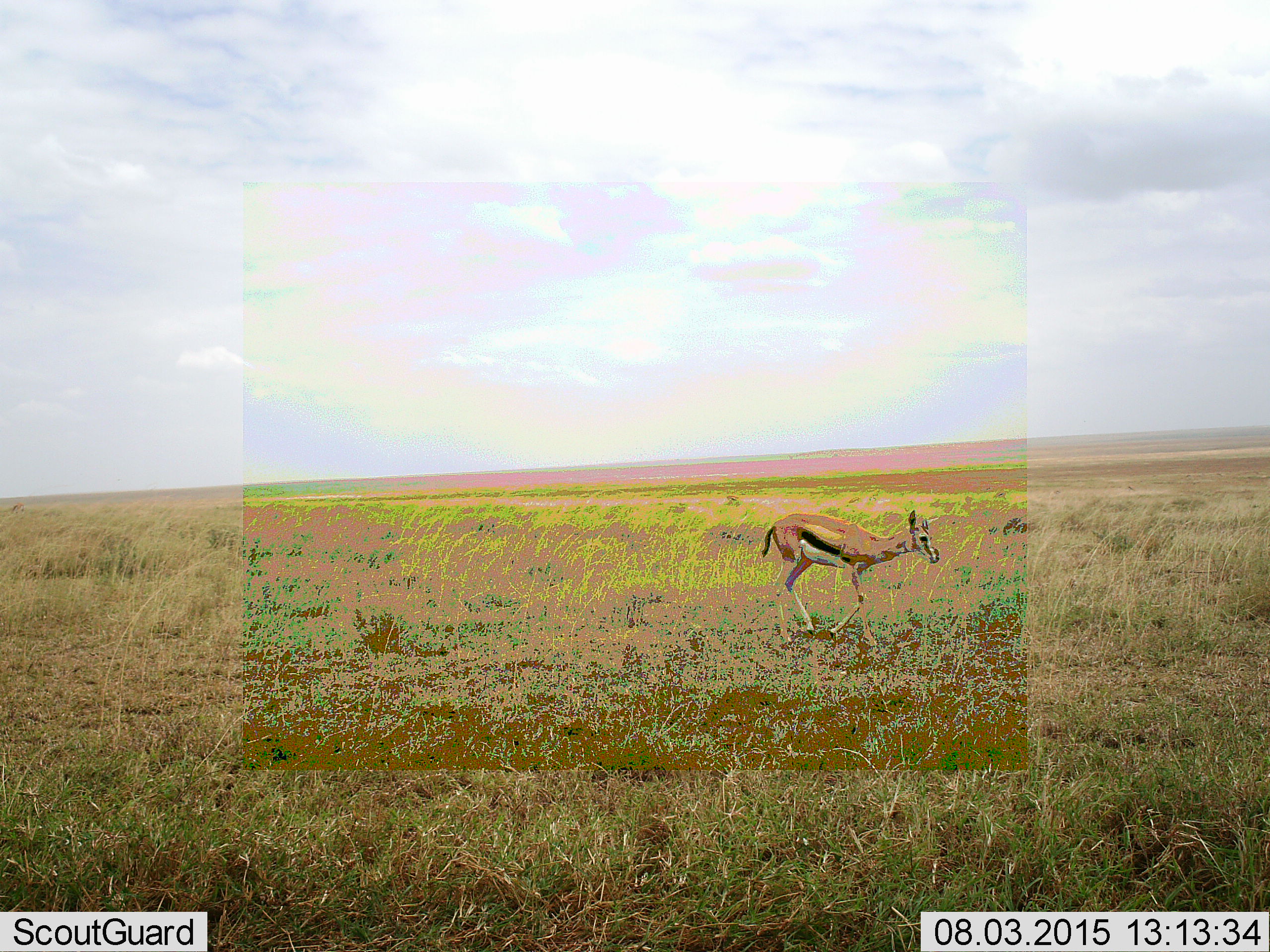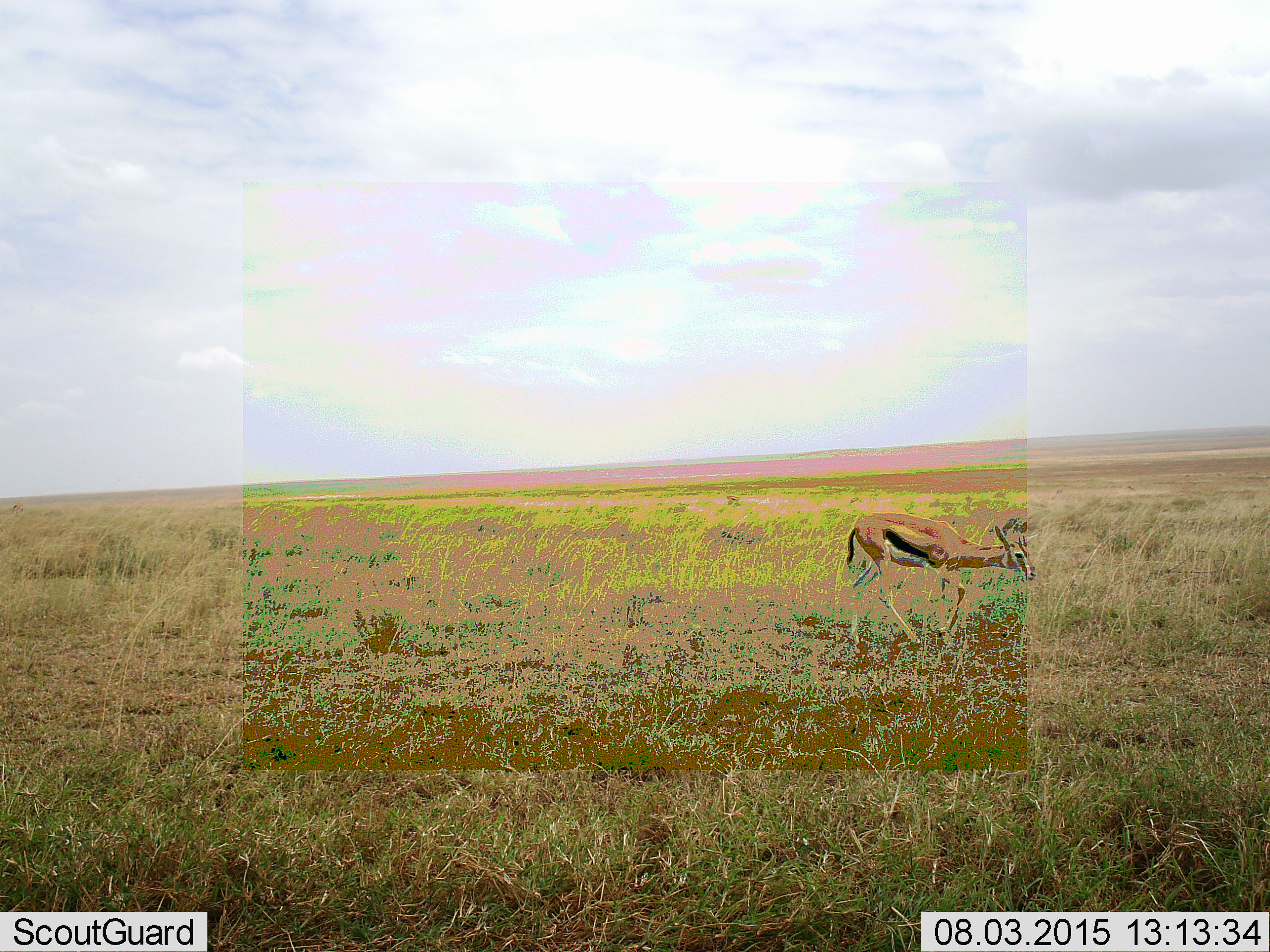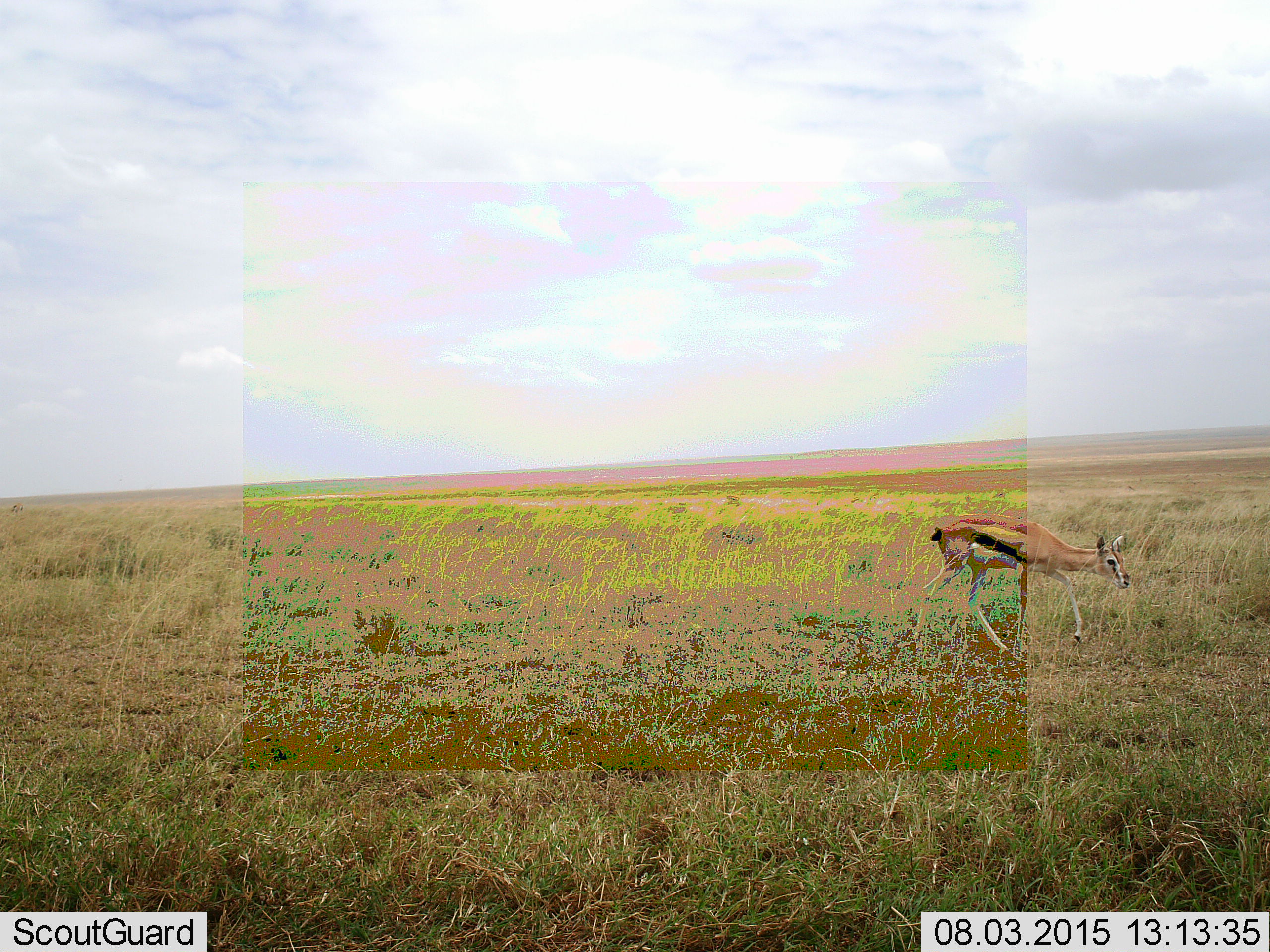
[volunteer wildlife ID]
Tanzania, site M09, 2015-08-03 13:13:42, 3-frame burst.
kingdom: Animalia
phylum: Chordata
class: Mammalia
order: Artiodactyla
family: Bovidae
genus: Eudorcas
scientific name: Eudorcas thomsonii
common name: thomson's gazelle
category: gazellethomsons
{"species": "gazellethomsons (thomson's gazelle) (Eudorcas thomsonii)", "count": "1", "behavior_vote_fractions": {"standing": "29%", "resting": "0%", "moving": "71%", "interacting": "0%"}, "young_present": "0%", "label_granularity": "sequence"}